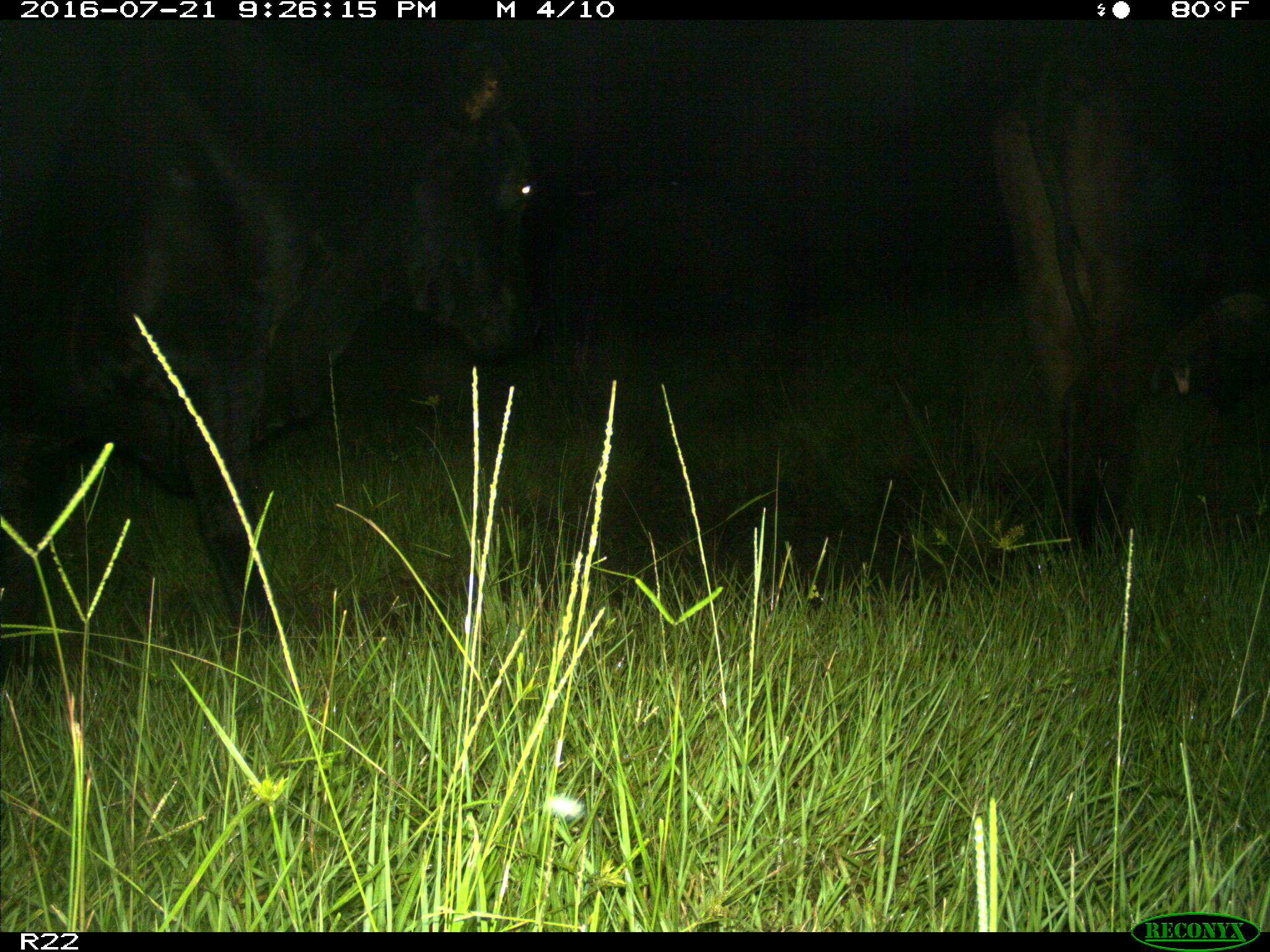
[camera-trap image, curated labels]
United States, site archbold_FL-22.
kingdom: Animalia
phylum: Chordata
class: Mammalia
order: Artiodactyla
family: Bovidae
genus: Bos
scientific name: Bos taurus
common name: domestic cow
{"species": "Bos taurus (domestic cow)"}